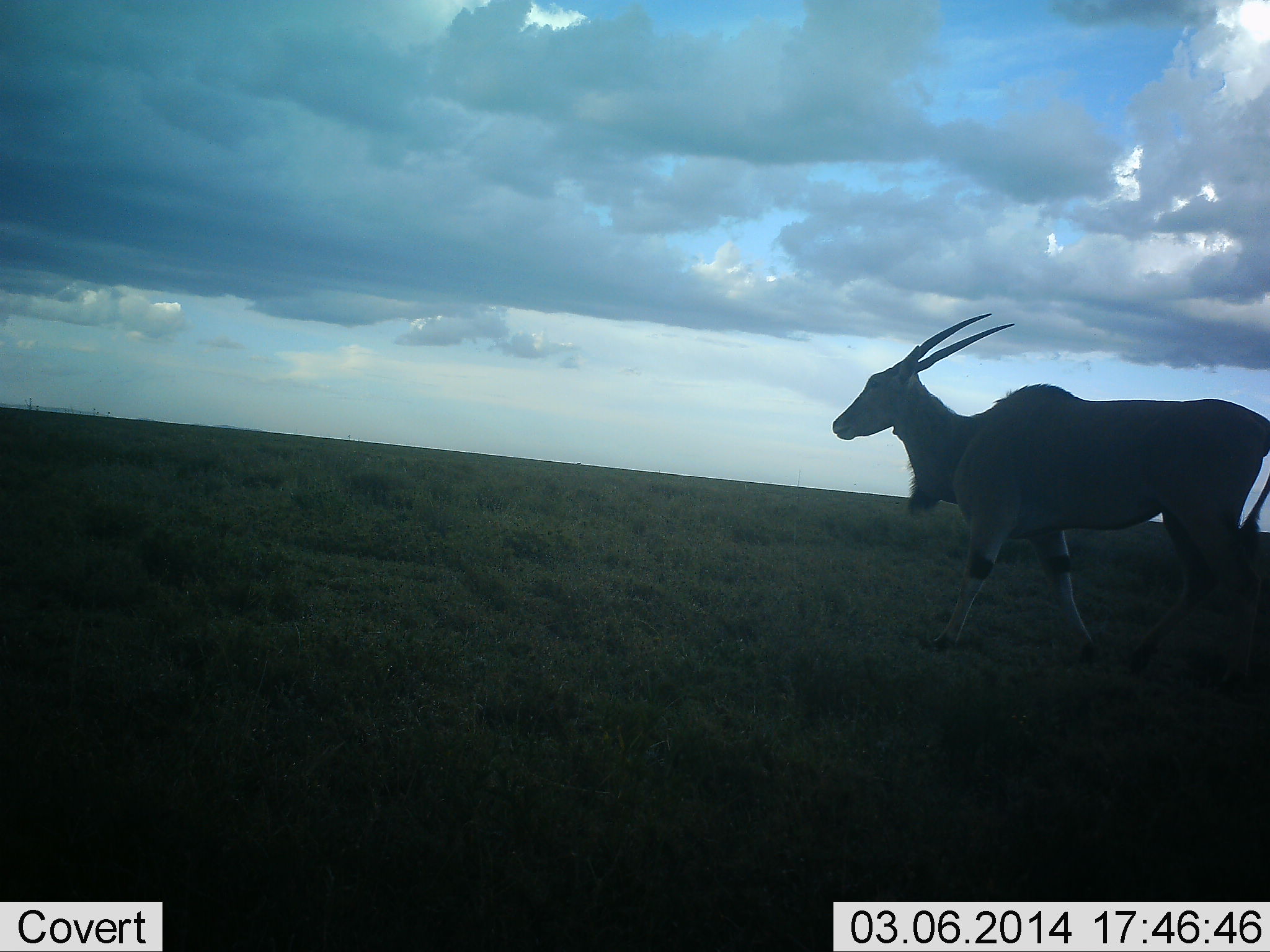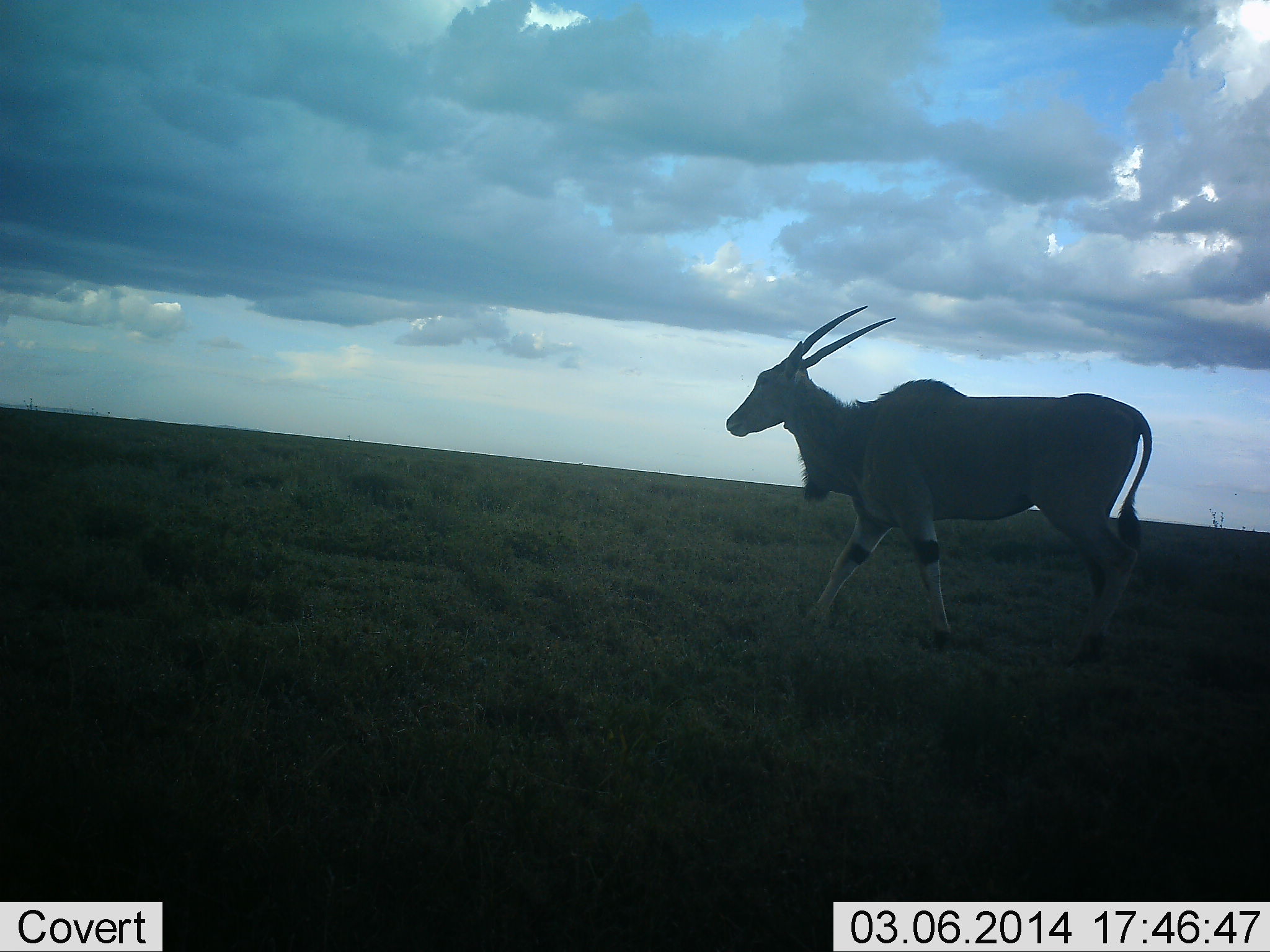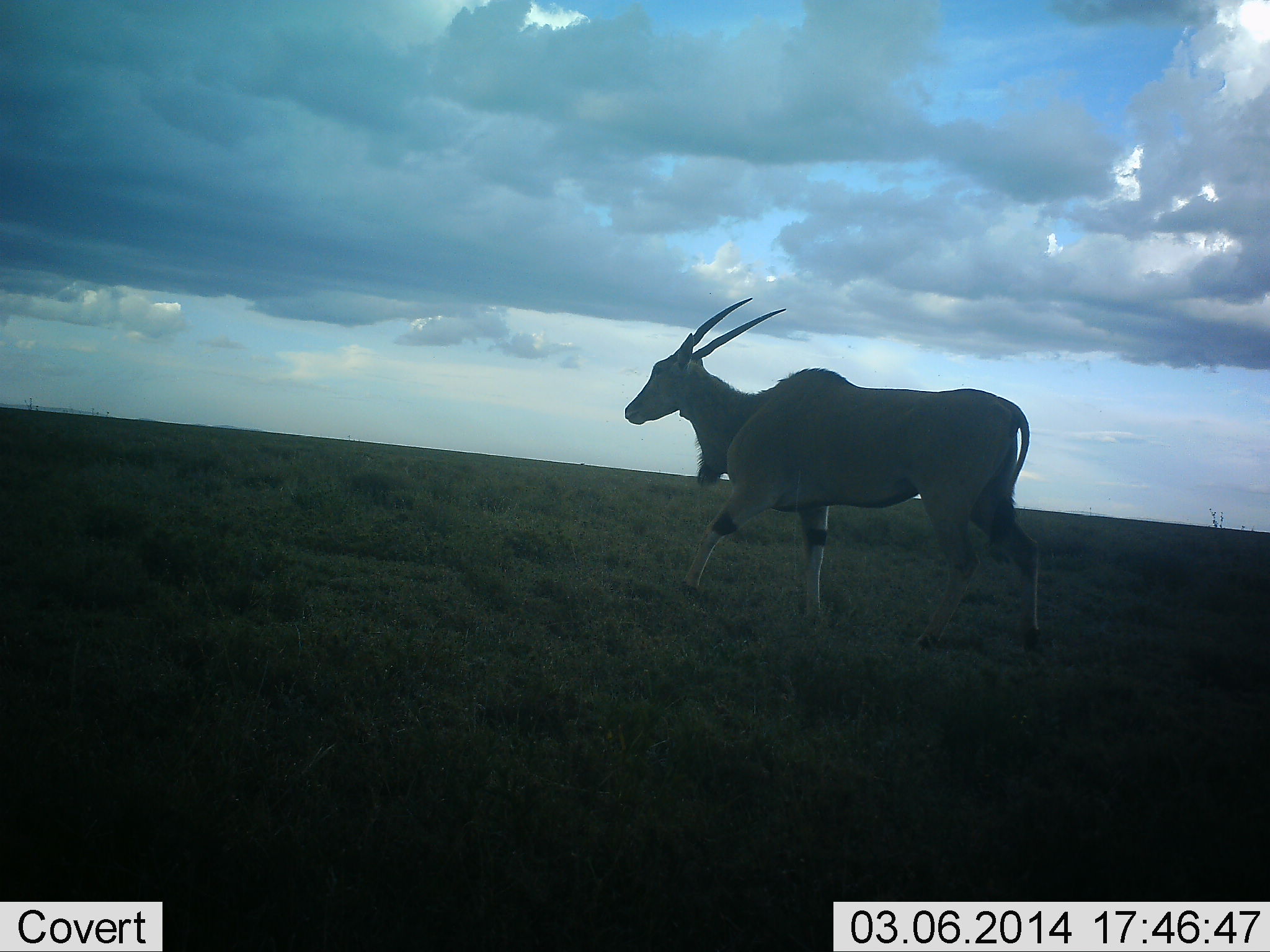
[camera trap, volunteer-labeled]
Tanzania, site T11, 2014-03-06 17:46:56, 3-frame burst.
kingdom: Animalia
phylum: Chordata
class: Mammalia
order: Artiodactyla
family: Bovidae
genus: Tragelaphus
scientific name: Tragelaphus oryx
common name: eland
Eland (Tragelaphus oryx), count 1. Behavior (volunteer vote fractions): standing 10%, resting 0%, moving 90%, interacting 0%. Young present (vote fraction): 0%. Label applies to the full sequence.